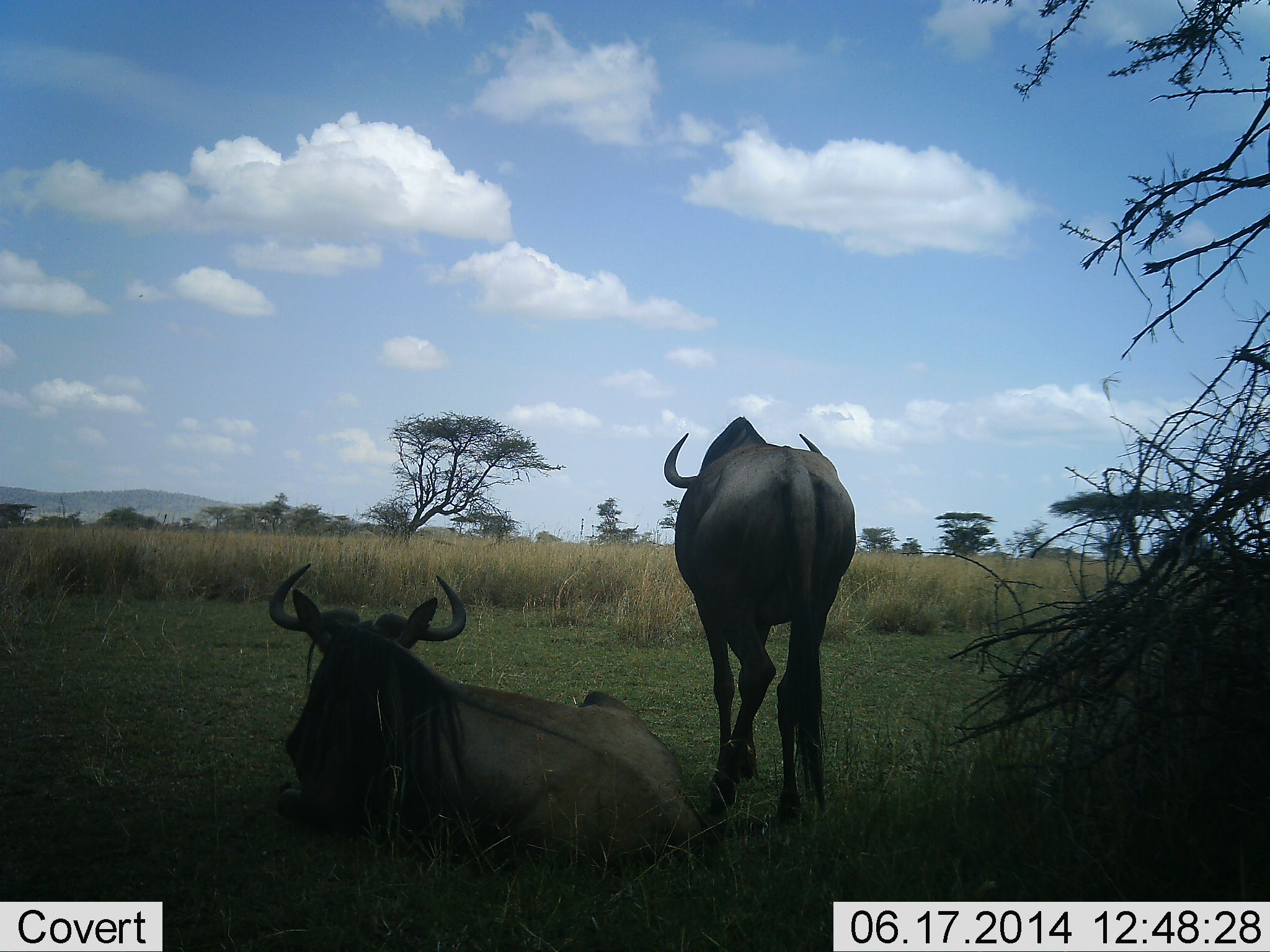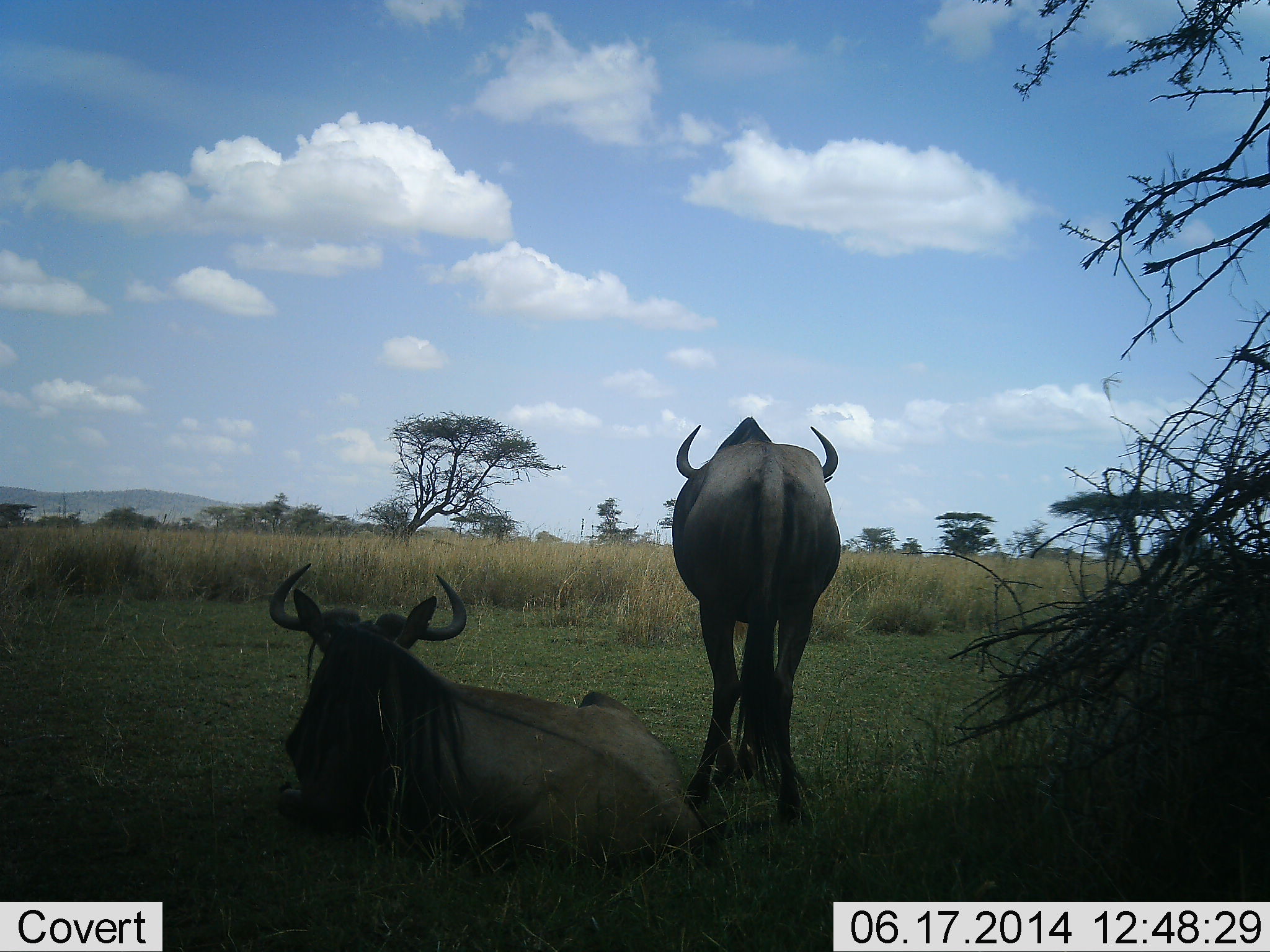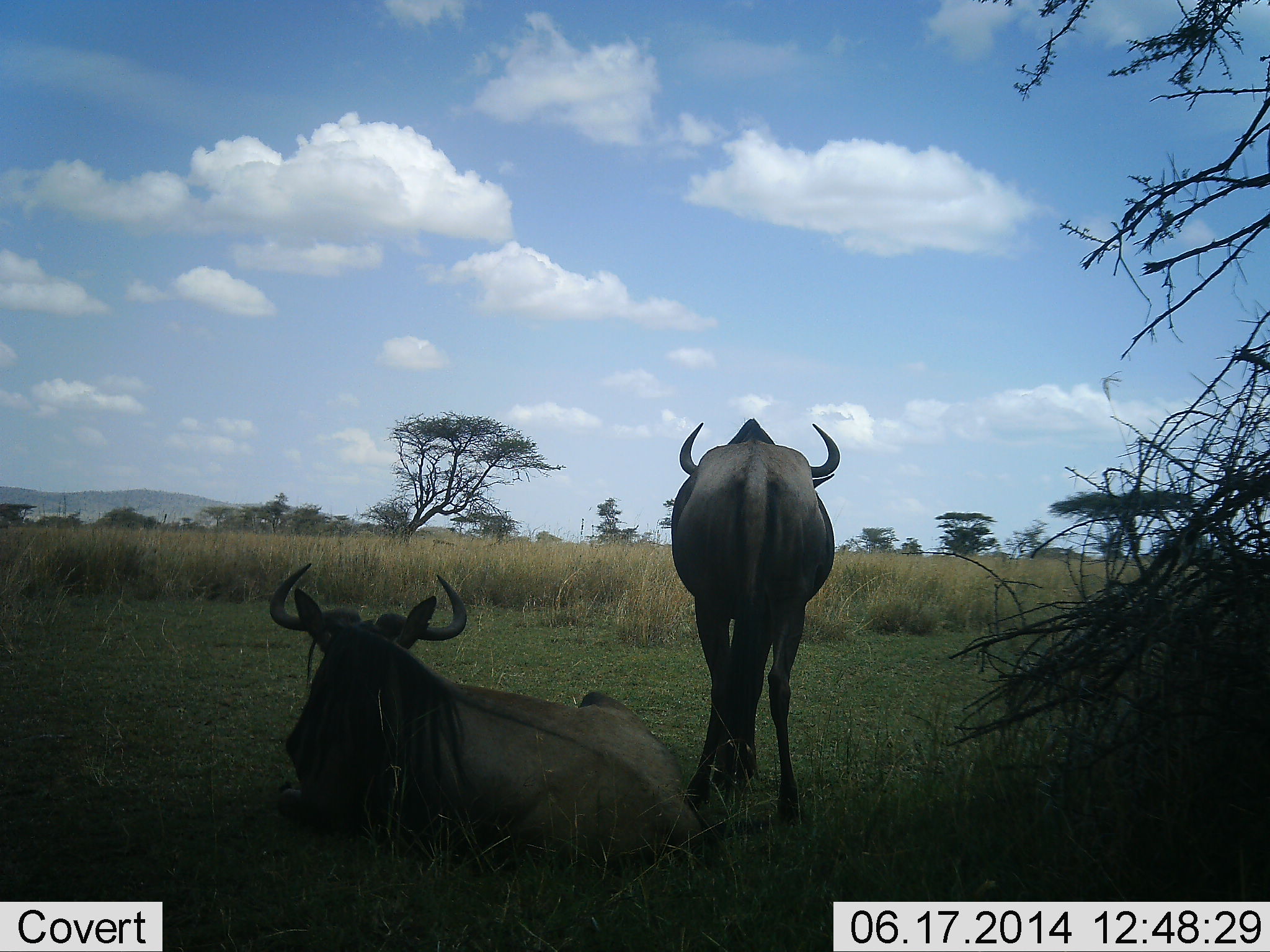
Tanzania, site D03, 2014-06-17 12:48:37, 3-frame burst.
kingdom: Animalia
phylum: Chordata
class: Mammalia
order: Artiodactyla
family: Bovidae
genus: Connochaetes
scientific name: Connochaetes taurinus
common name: blue wildebeest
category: wildebeest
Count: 2.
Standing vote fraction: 90%.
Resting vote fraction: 100%.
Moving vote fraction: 0%.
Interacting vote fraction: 0%.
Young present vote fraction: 0%.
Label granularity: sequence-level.